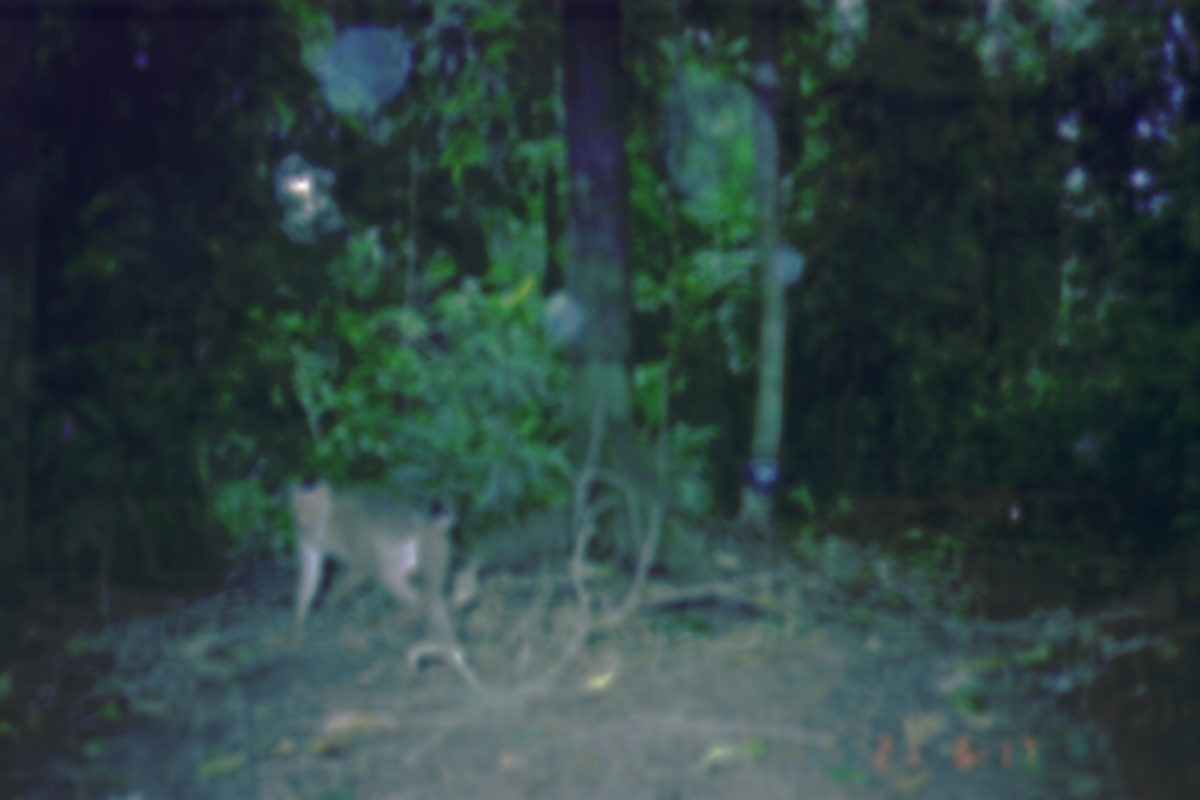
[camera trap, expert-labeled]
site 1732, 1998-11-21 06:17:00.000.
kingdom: Animalia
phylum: Chordata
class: Mammalia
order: Primates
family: Cercopithecidae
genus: Macaca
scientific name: Macaca nemestrina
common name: southern pig-tailed macaque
Macaca nemestrina (southern pig-tailed macaque), count 1.